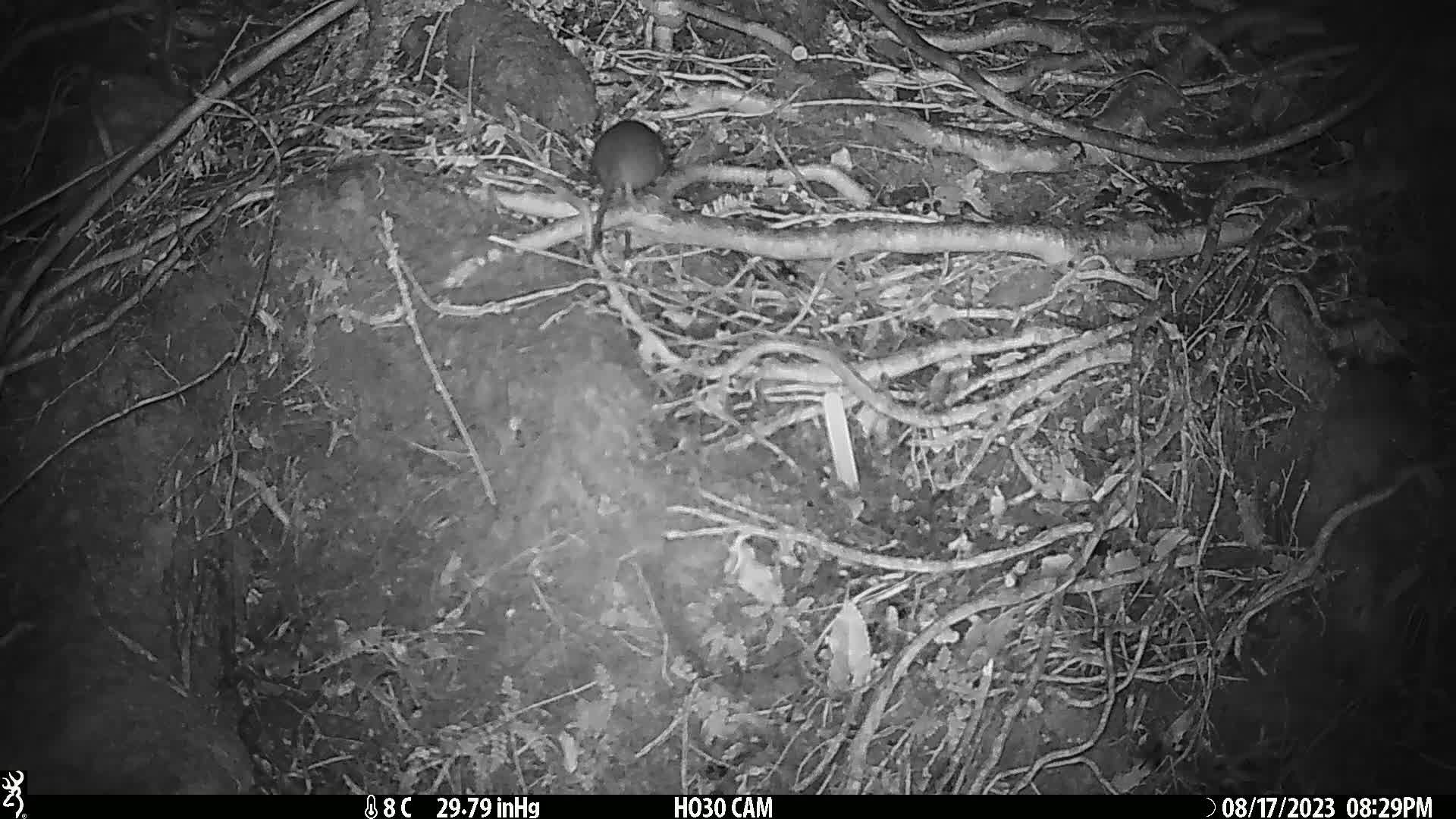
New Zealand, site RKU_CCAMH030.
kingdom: Animalia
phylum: Chordata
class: Mammalia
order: Rodentia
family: Muridae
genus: Rattus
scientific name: Rattus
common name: rat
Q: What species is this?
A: Rat (Rattus).